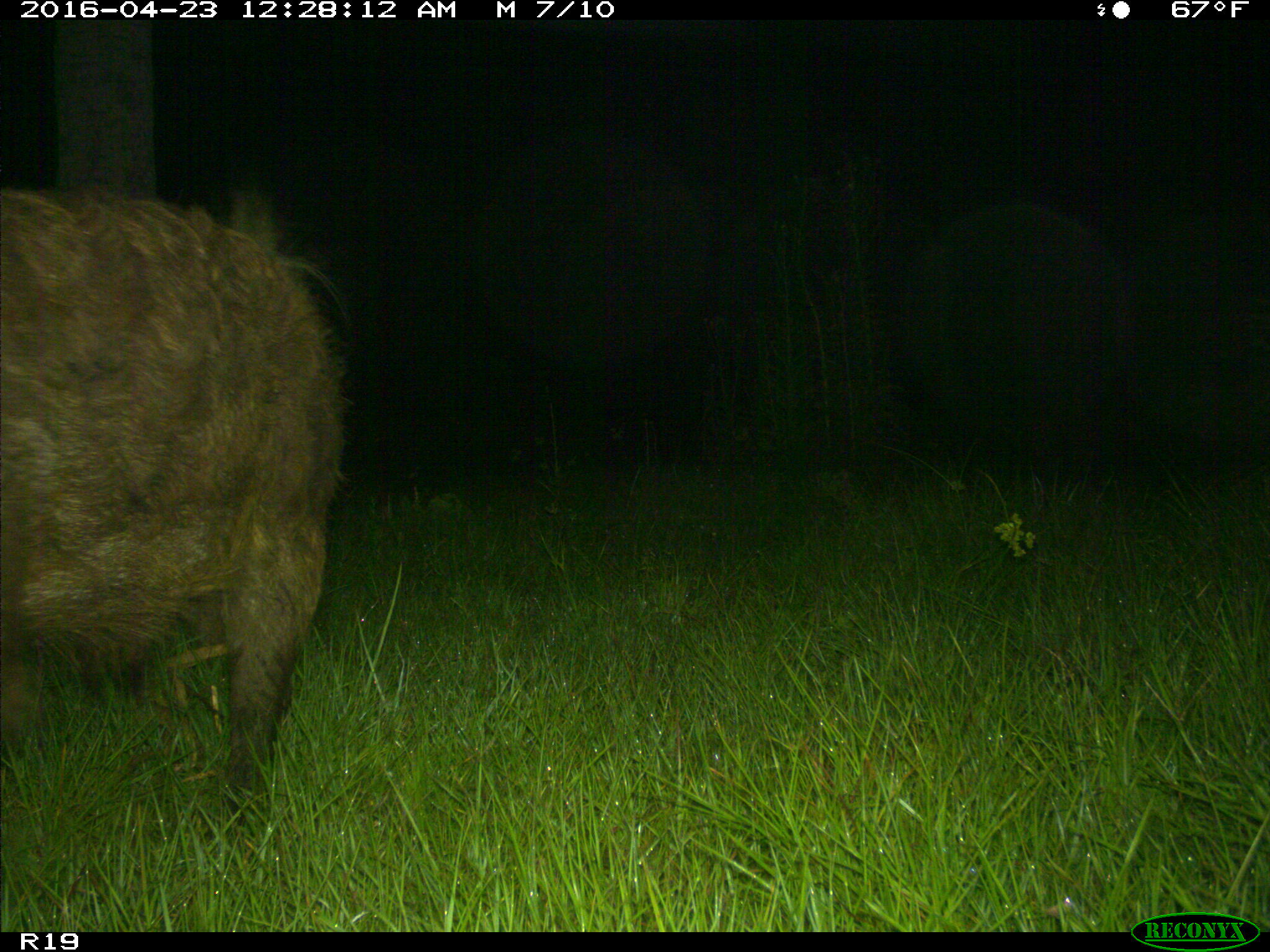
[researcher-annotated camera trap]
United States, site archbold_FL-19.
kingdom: Animalia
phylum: Chordata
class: Mammalia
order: Artiodactyla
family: Suidae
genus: Sus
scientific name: Sus scrofa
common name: wild boar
Sus scrofa (wild boar).